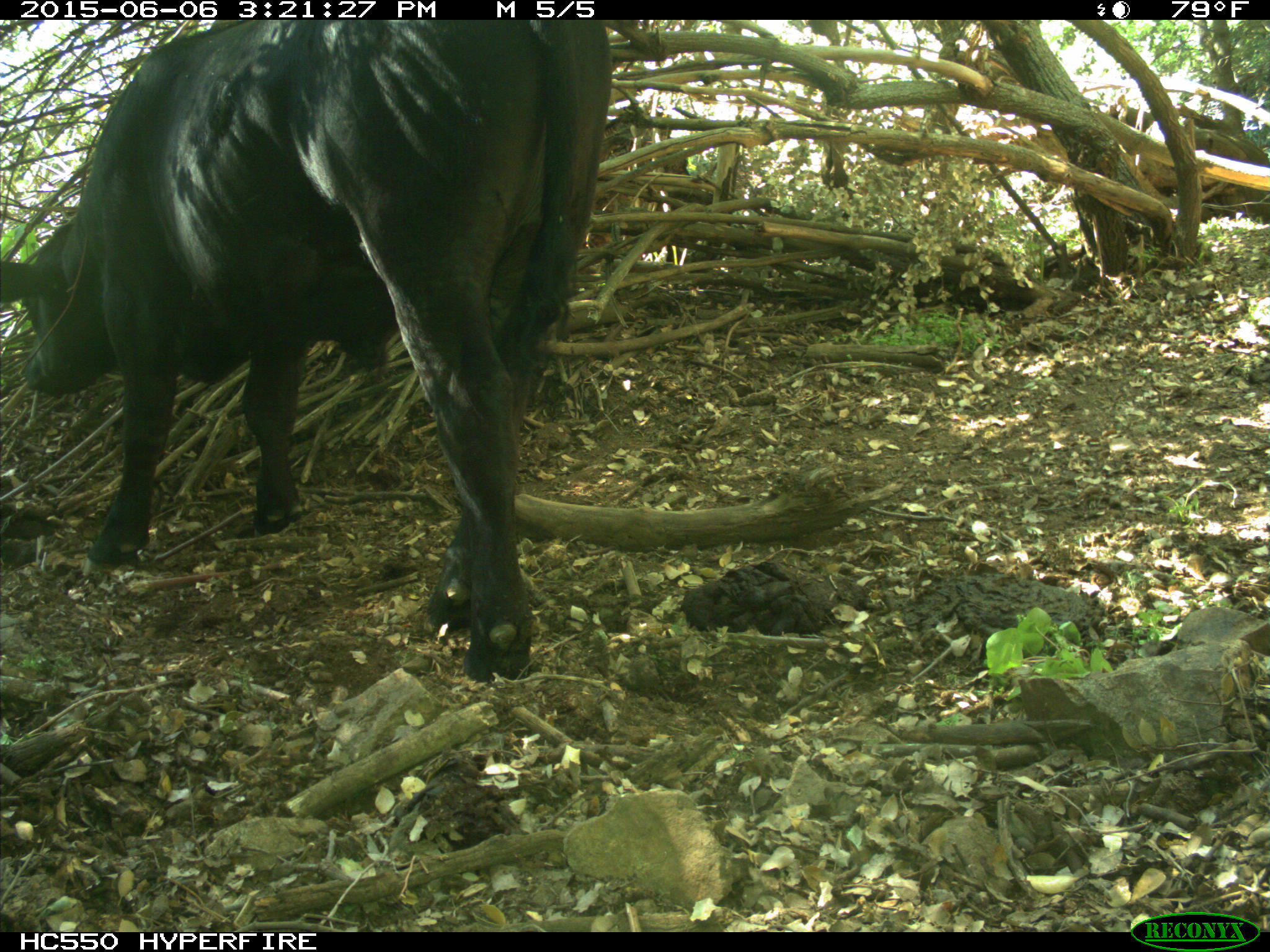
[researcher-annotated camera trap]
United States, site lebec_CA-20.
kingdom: Animalia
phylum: Chordata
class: Mammalia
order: Artiodactyla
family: Bovidae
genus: Bos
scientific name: Bos taurus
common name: domestic cow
Bos taurus (domestic cow).